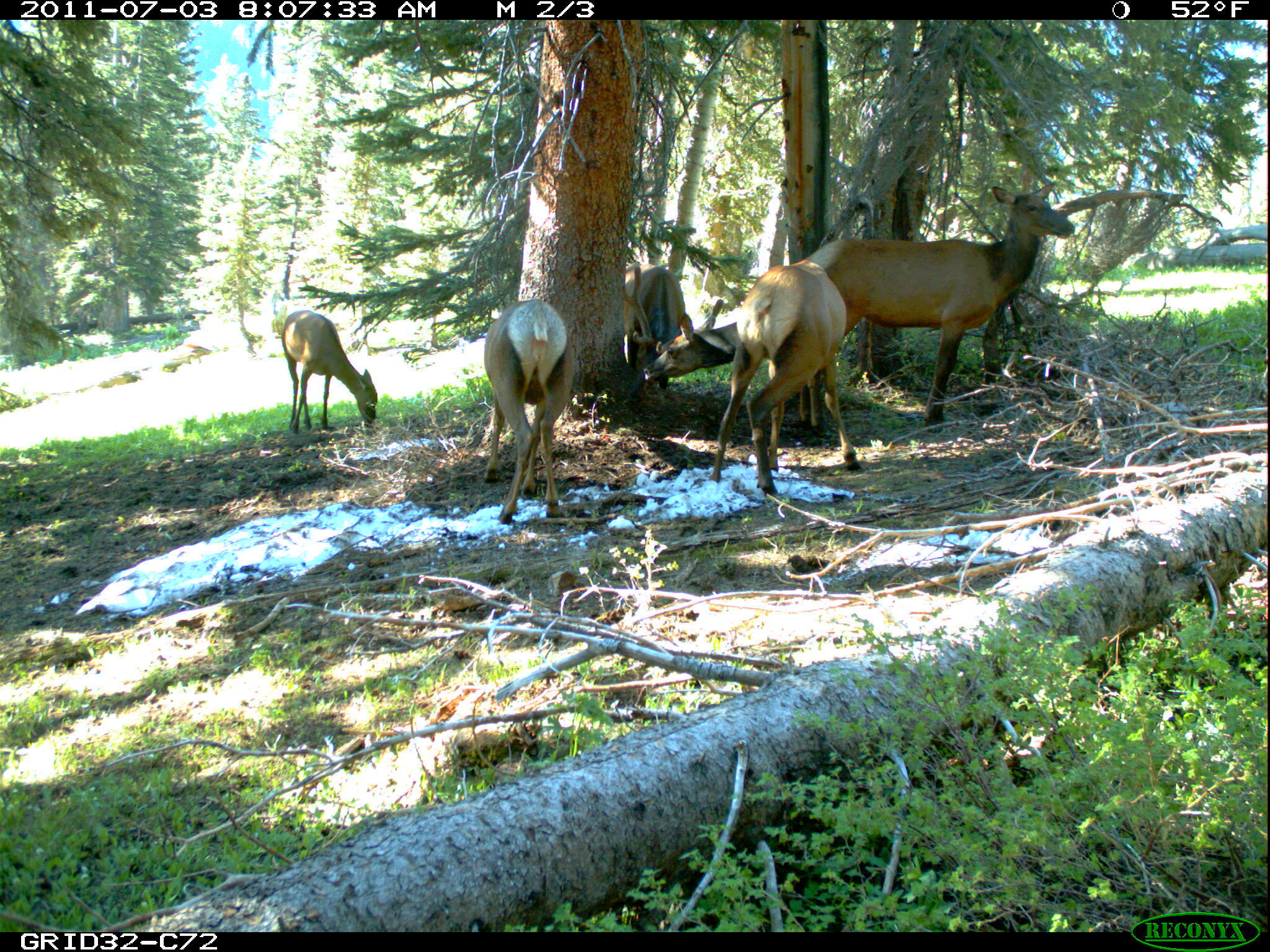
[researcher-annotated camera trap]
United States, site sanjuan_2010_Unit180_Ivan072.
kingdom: Animalia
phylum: Chordata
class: Mammalia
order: Artiodactyla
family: Cervidae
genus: Cervus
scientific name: Cervus elaphus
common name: red deer